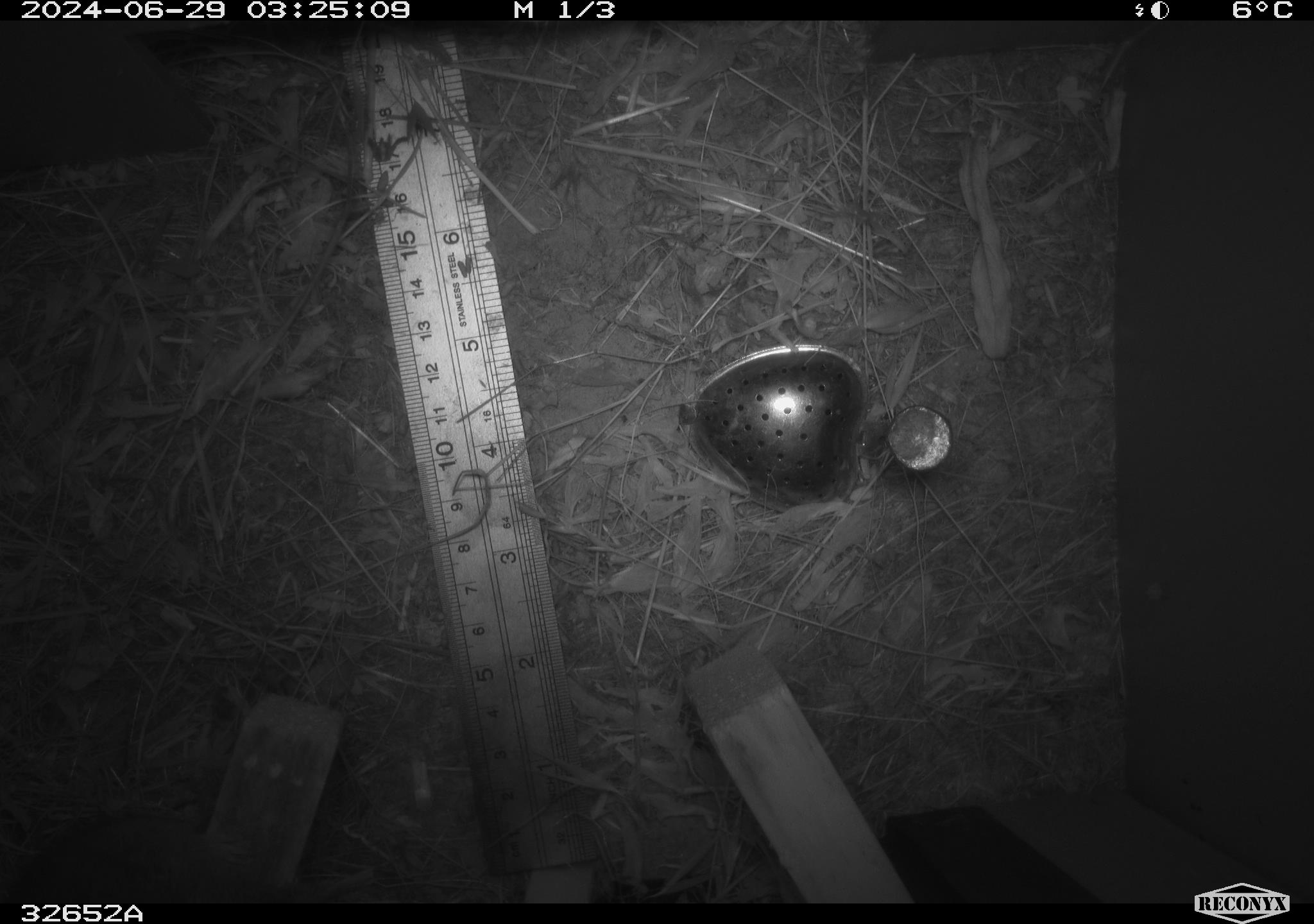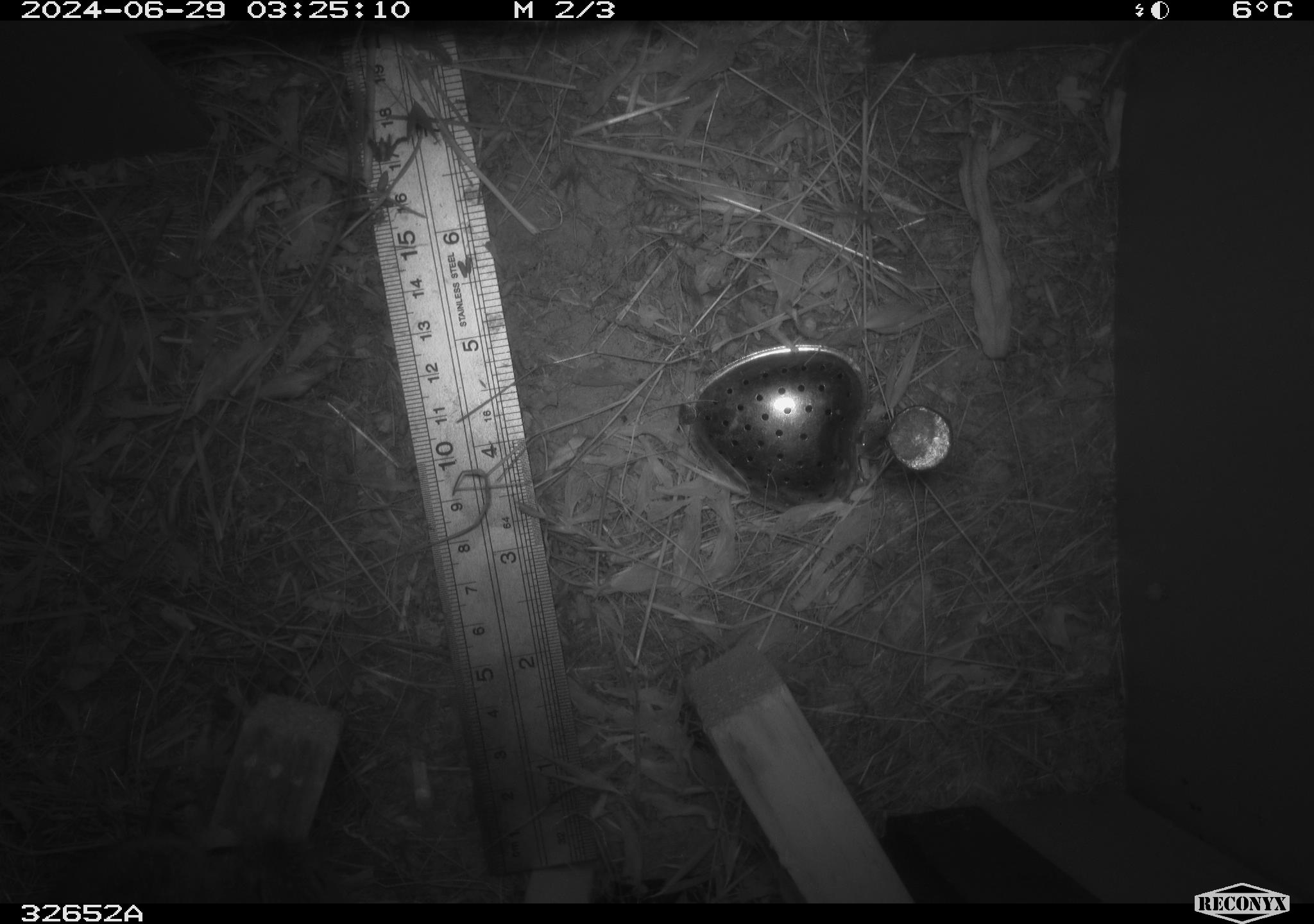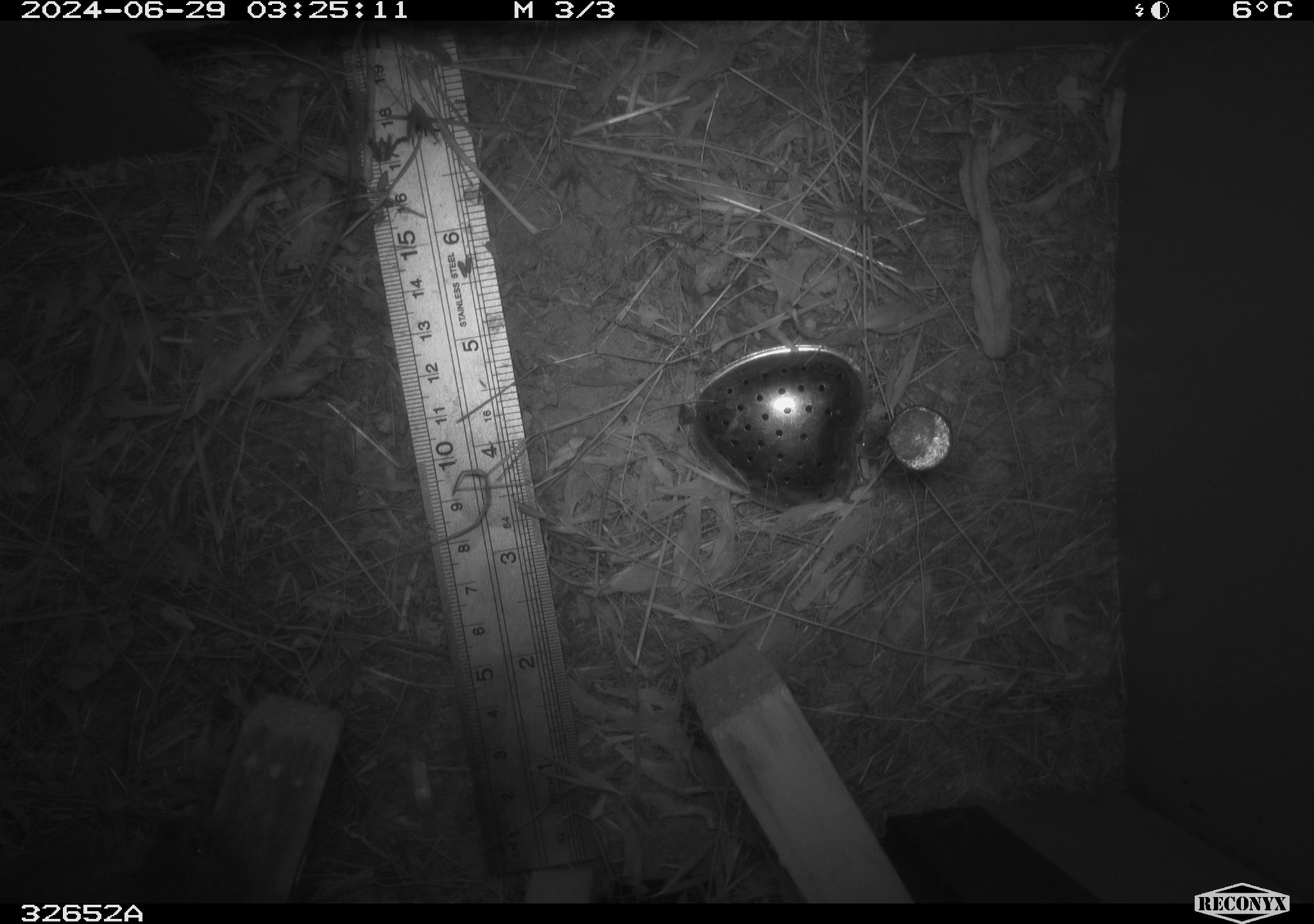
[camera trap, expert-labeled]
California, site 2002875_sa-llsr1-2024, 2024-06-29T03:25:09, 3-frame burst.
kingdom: Animalia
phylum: Chordata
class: Mammalia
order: Rodentia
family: Cricetidae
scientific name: Arvicolinae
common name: voles, lemmings, and muskrats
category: arvicolinae subfamily